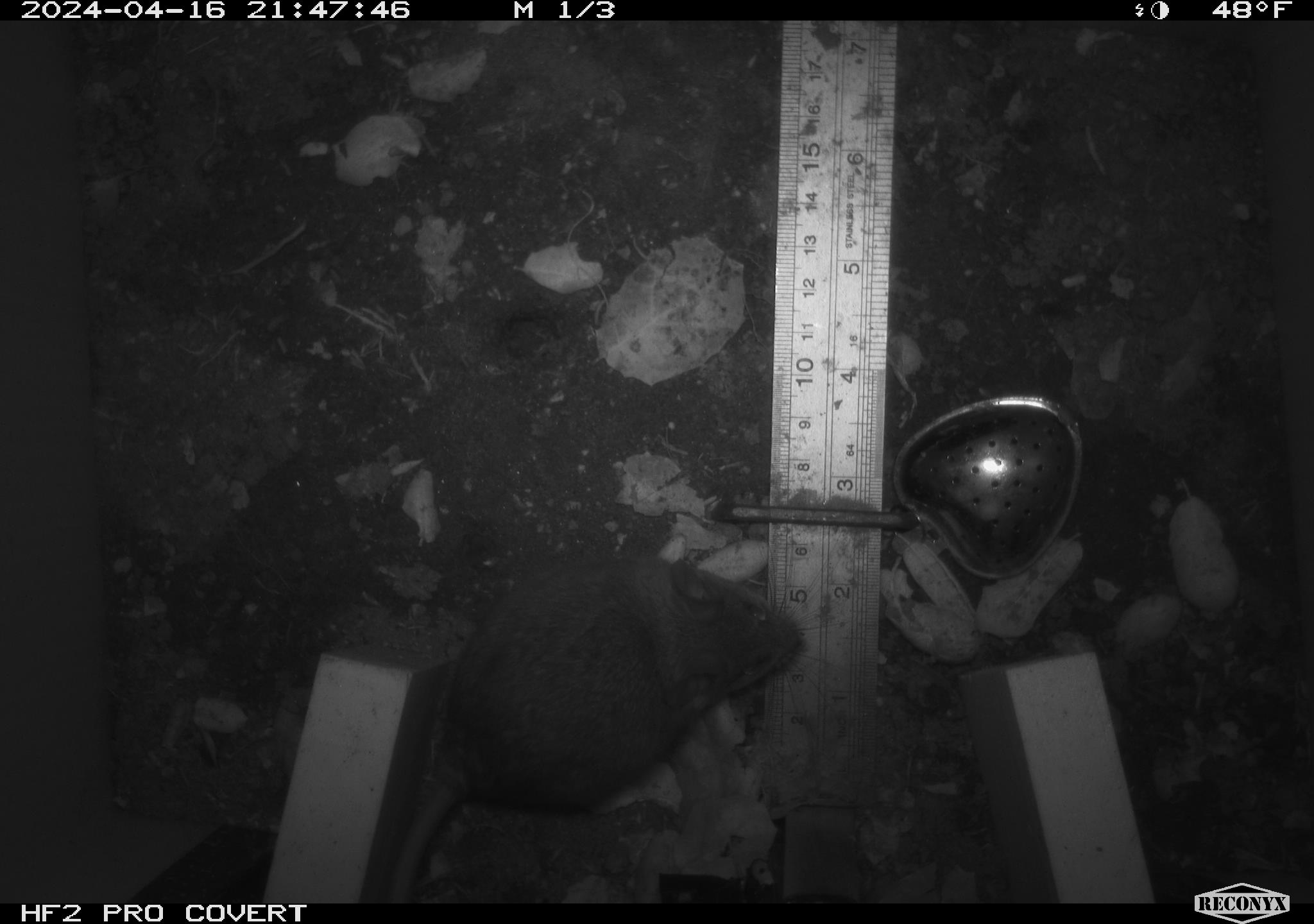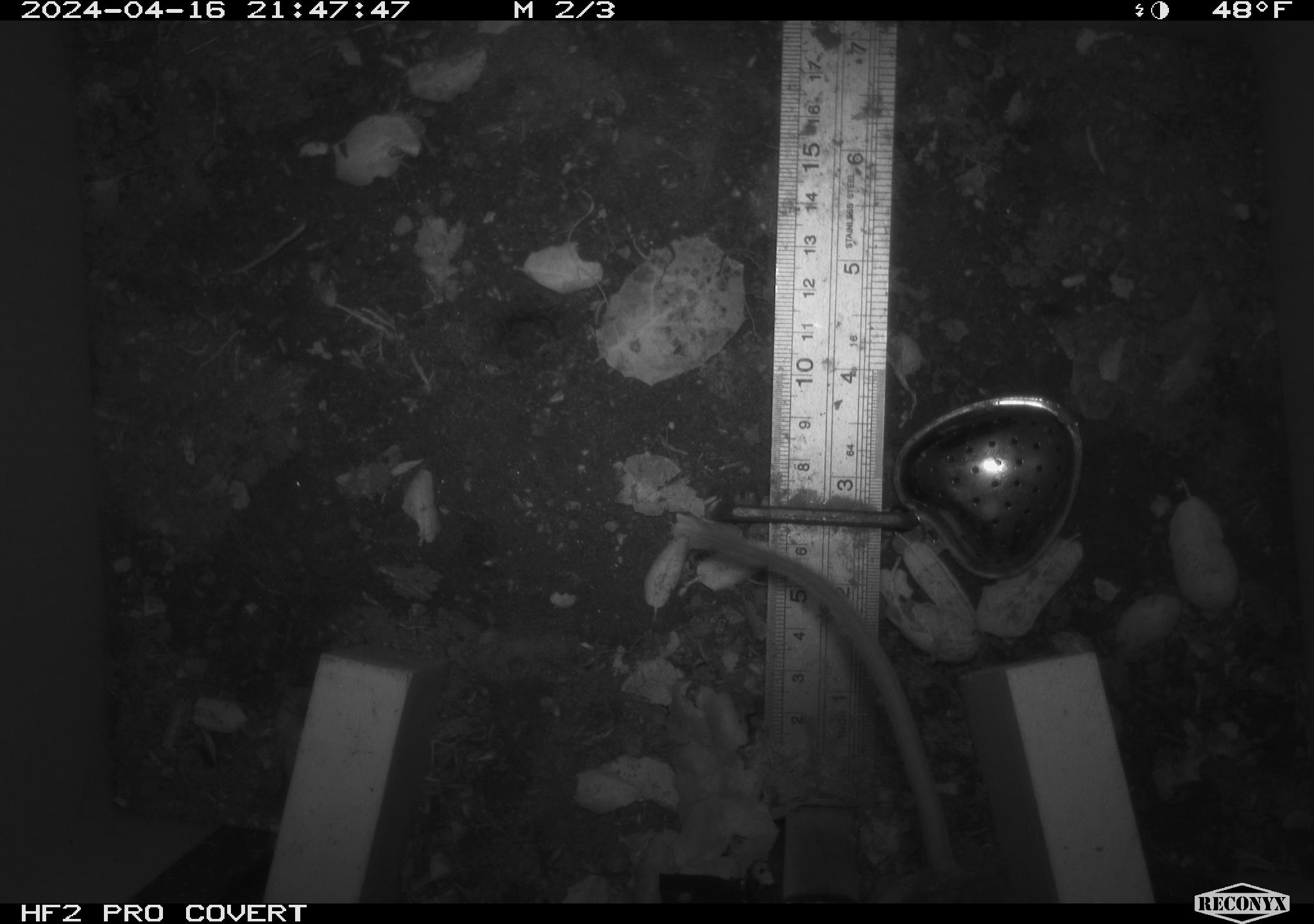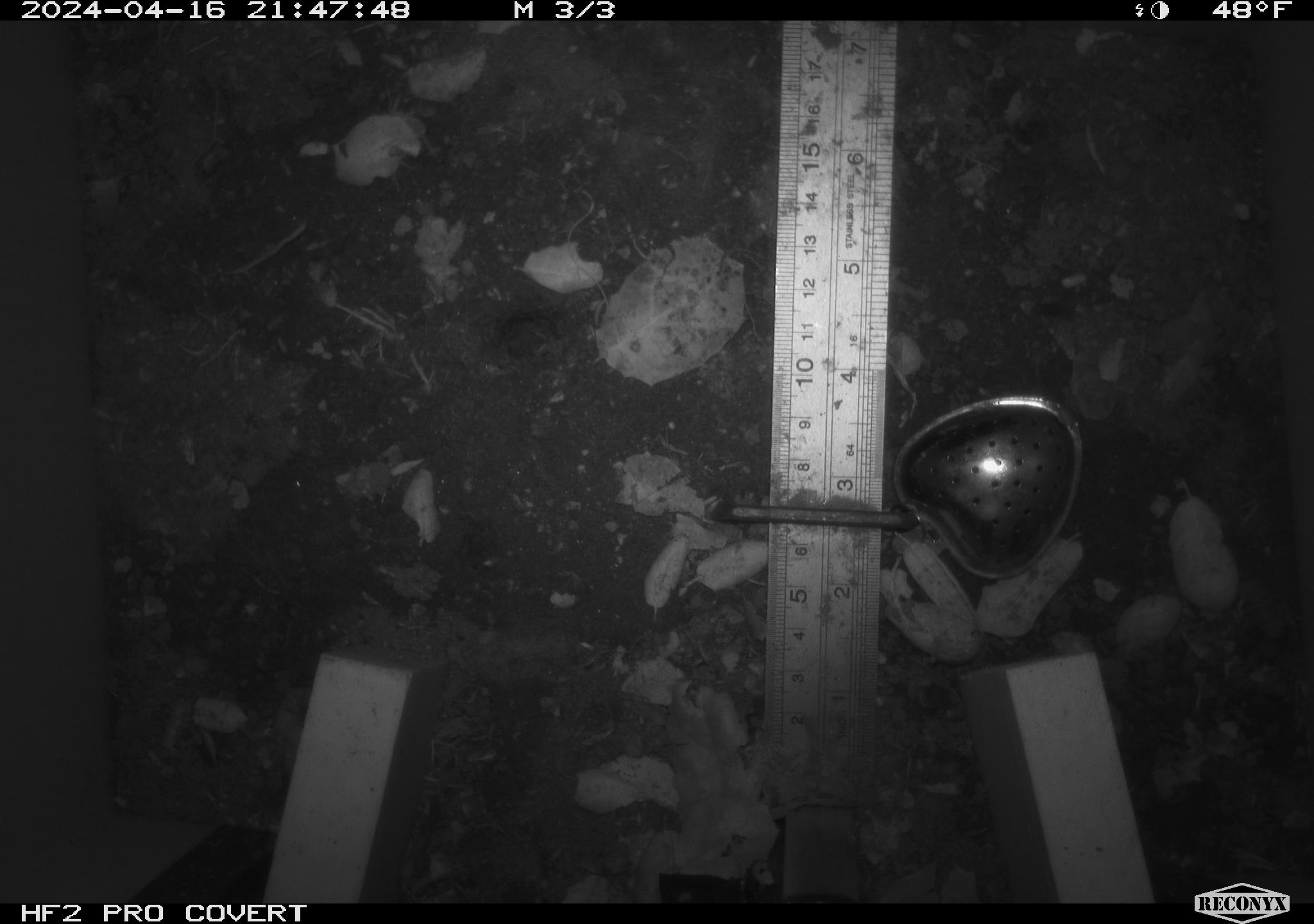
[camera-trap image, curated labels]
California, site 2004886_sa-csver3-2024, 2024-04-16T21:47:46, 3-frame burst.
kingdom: Animalia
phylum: Chordata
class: Mammalia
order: Rodentia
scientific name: Rodentia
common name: rodent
Rodent (Rodentia).